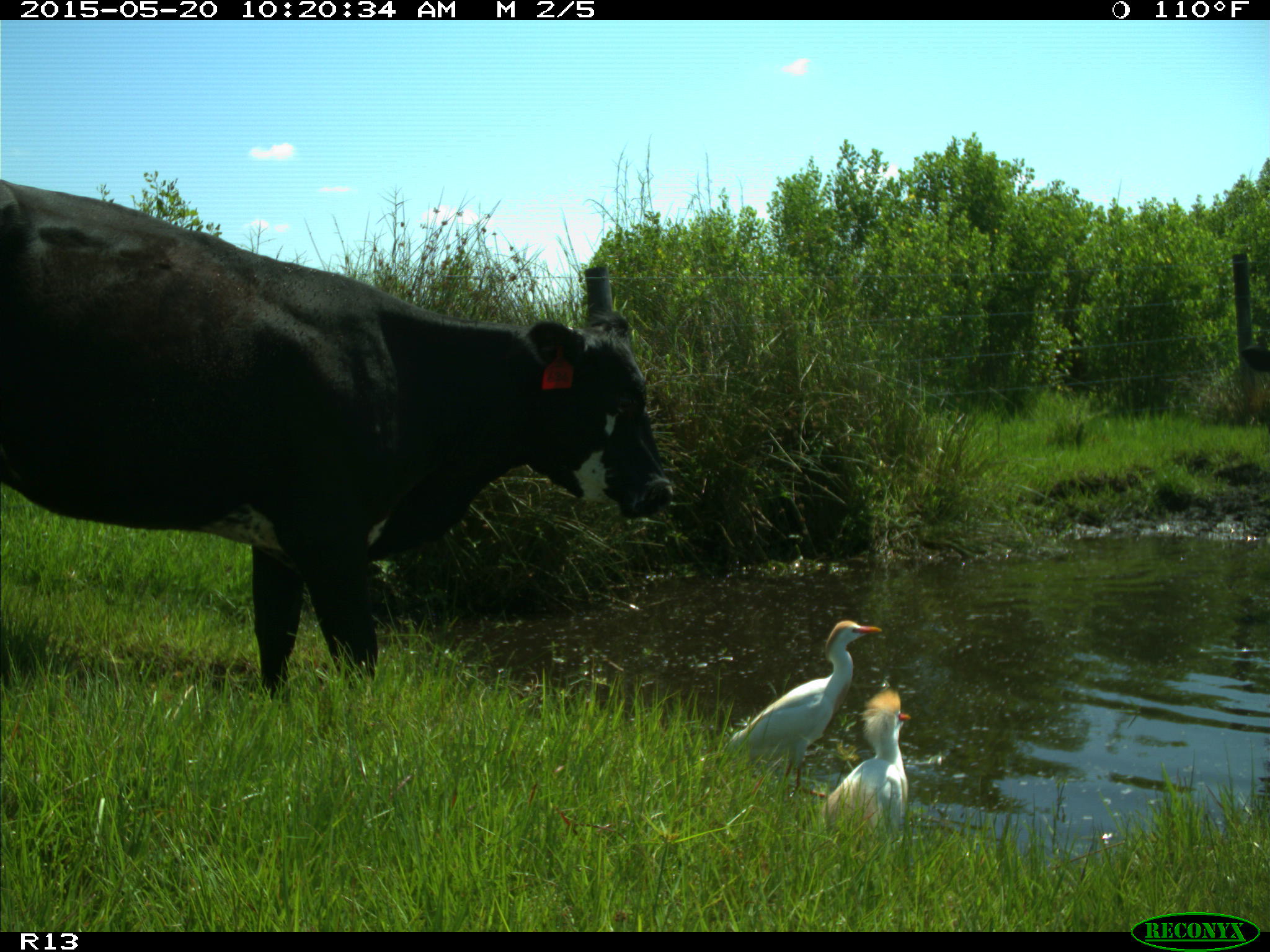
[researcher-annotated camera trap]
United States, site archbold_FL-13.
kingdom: Animalia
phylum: Chordata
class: Mammalia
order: Artiodactyla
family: Bovidae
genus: Bos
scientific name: Bos taurus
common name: domestic cow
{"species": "Bos taurus (domestic cow)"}